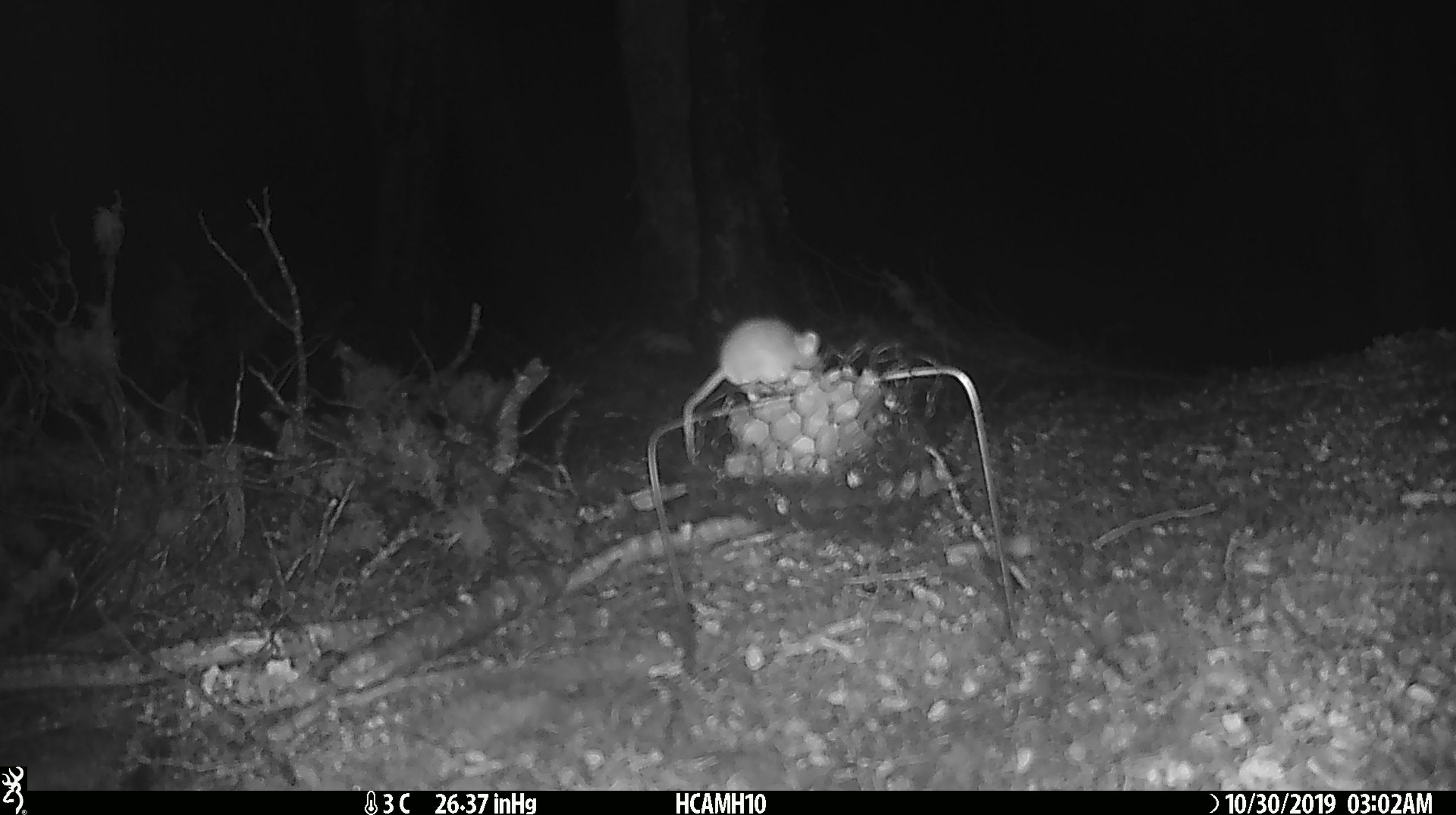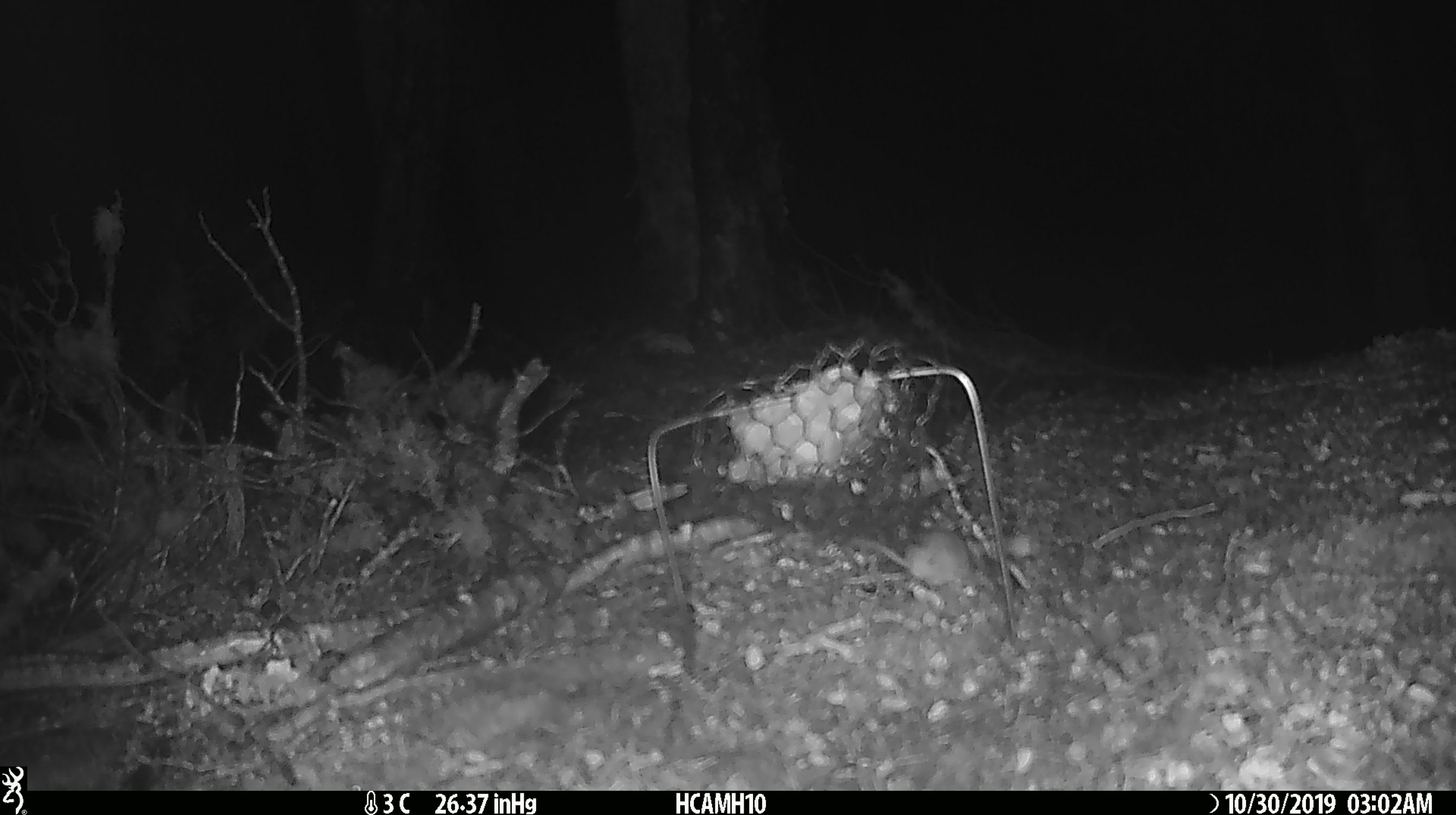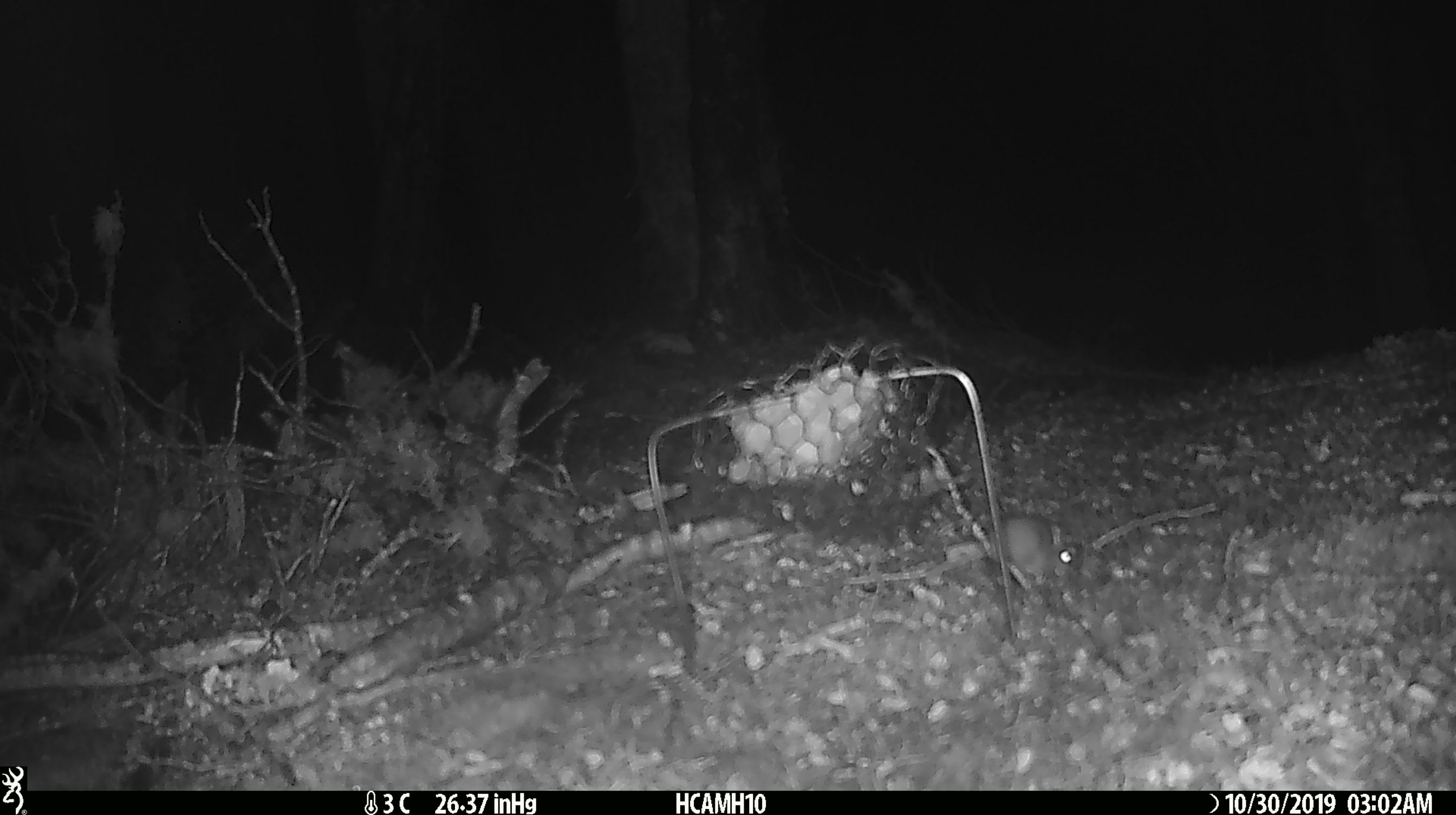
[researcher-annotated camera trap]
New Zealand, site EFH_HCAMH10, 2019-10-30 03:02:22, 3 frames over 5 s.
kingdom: Animalia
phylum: Chordata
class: Mammalia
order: Rodentia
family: Muridae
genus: Mus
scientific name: Mus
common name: mouse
Mouse (Mus).